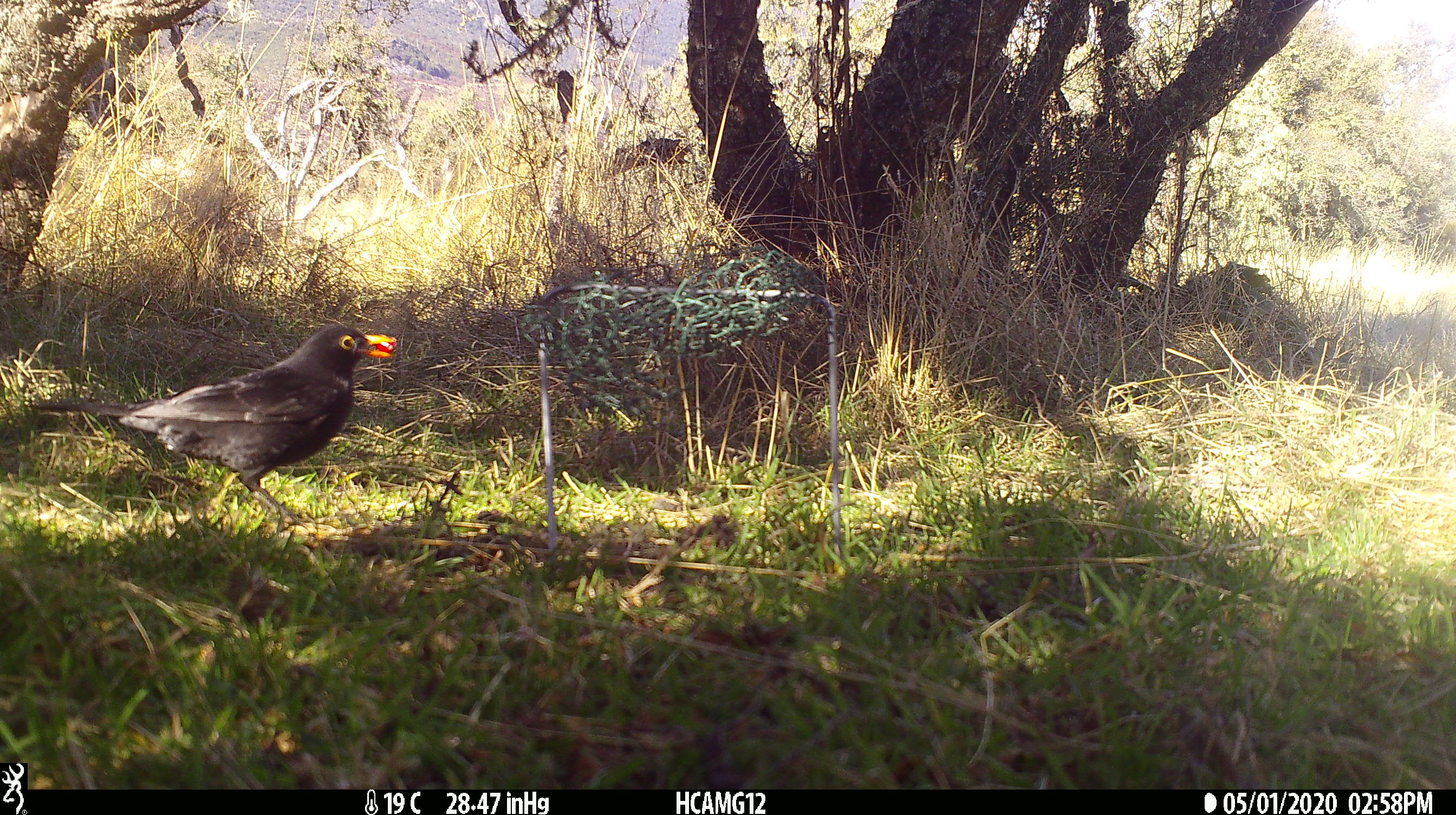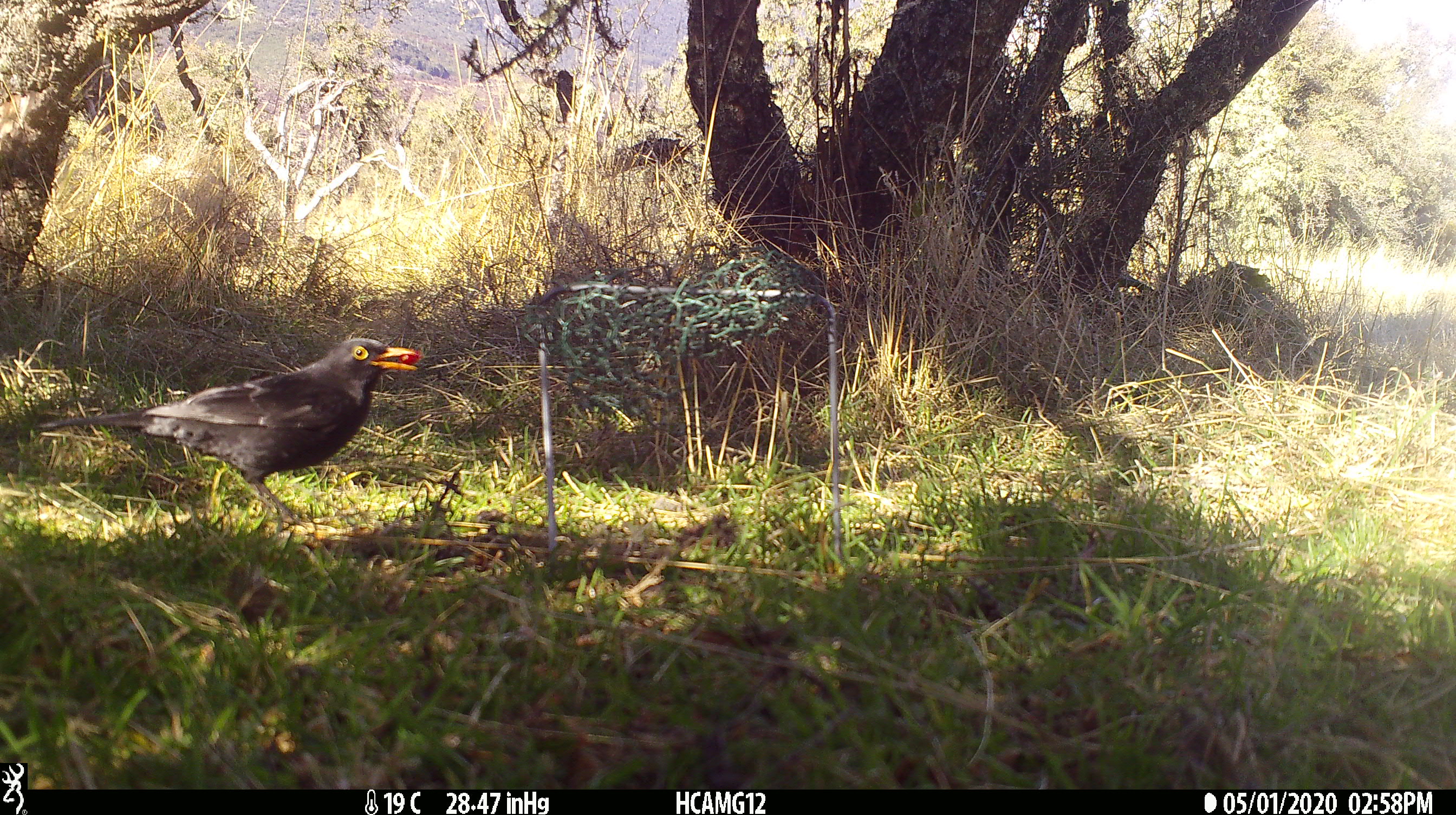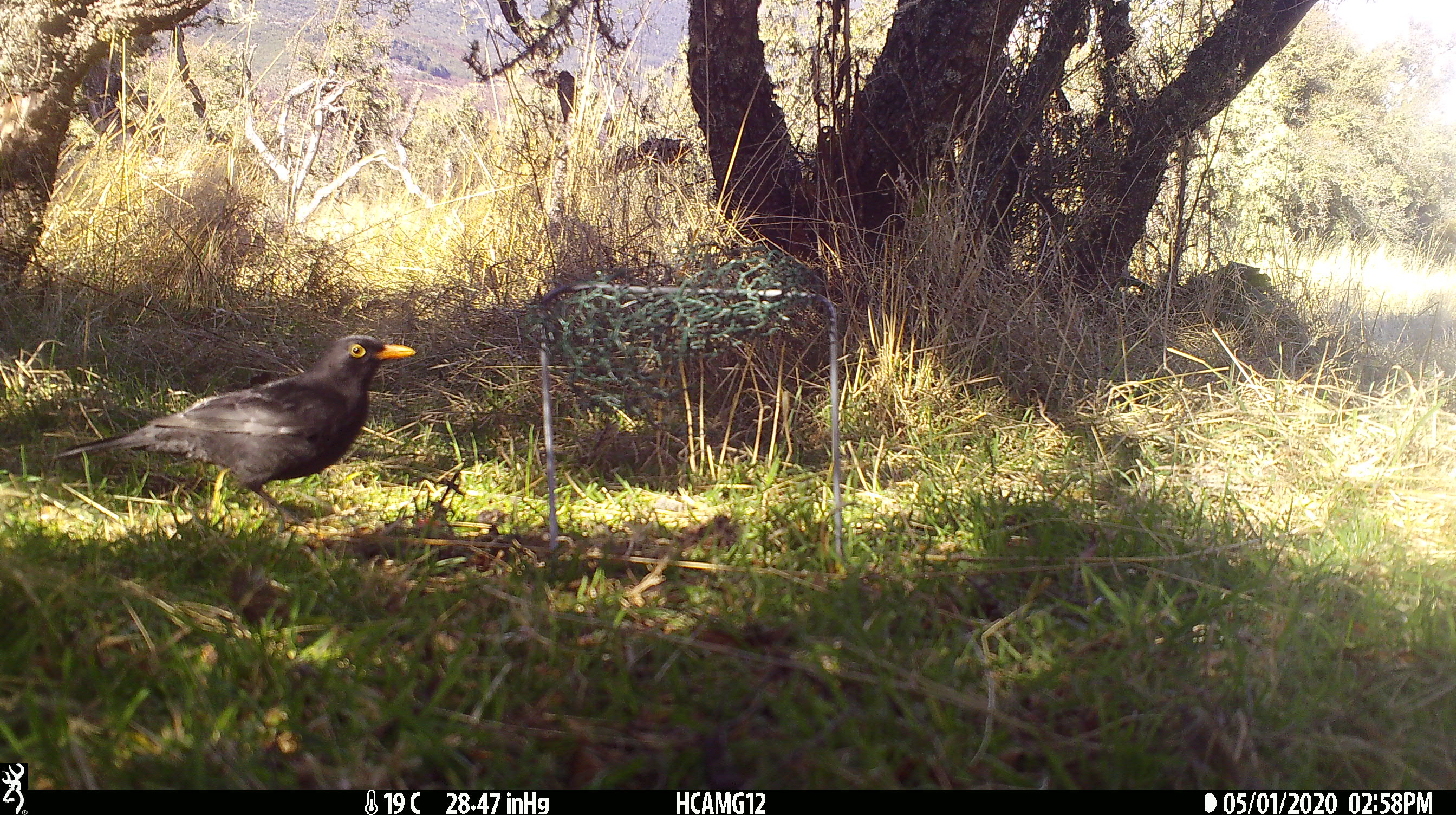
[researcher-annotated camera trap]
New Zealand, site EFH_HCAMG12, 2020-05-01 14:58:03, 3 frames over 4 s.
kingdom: Animalia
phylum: Chordata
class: Aves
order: Passeriformes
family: Turdidae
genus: Turdus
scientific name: Turdus merula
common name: eurasian blackbird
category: blackbird